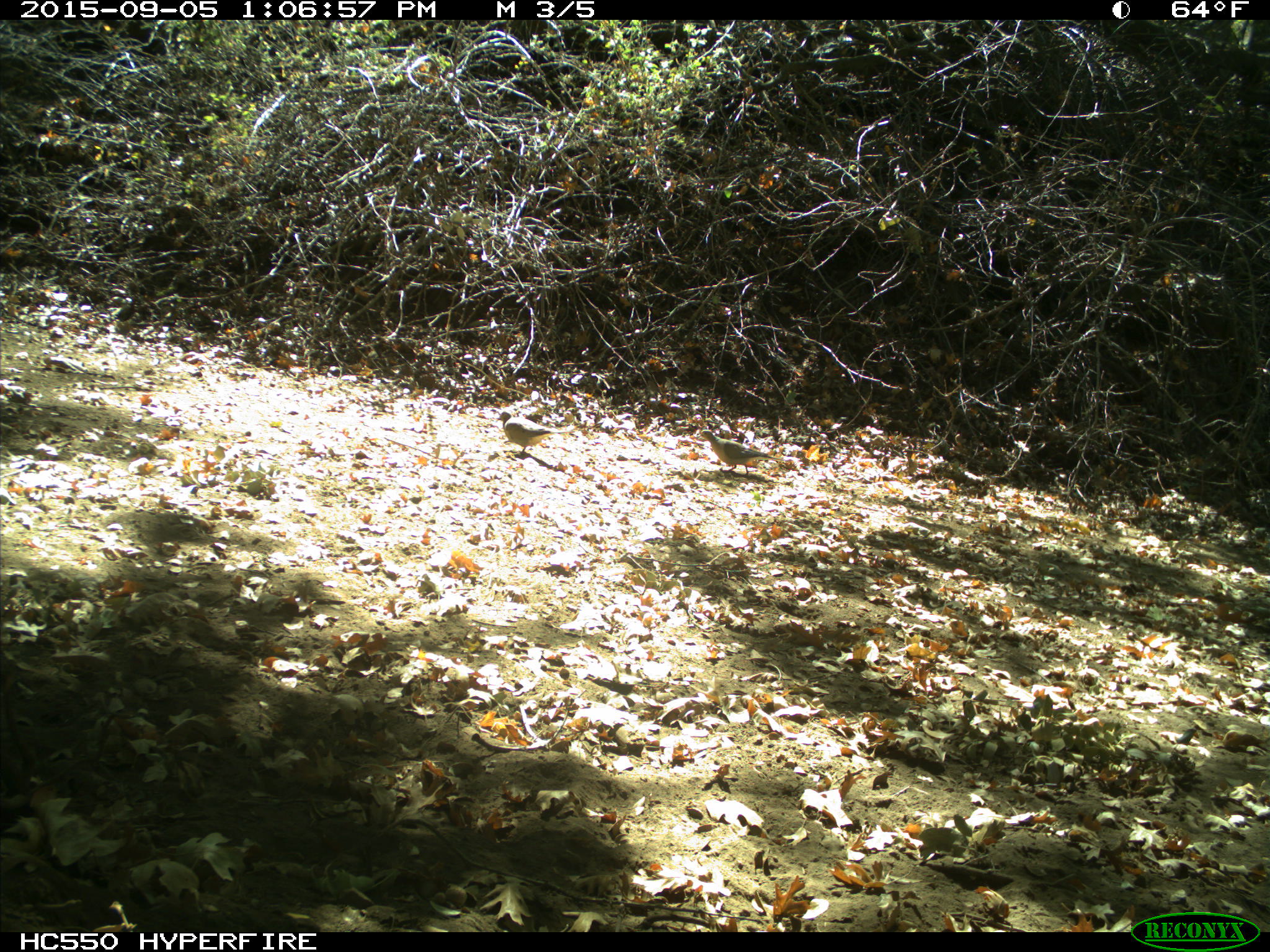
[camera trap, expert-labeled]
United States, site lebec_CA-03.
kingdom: Animalia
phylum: Chordata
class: Aves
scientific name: Aves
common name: birds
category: unidentified bird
Unidentified bird (birds) (Aves).